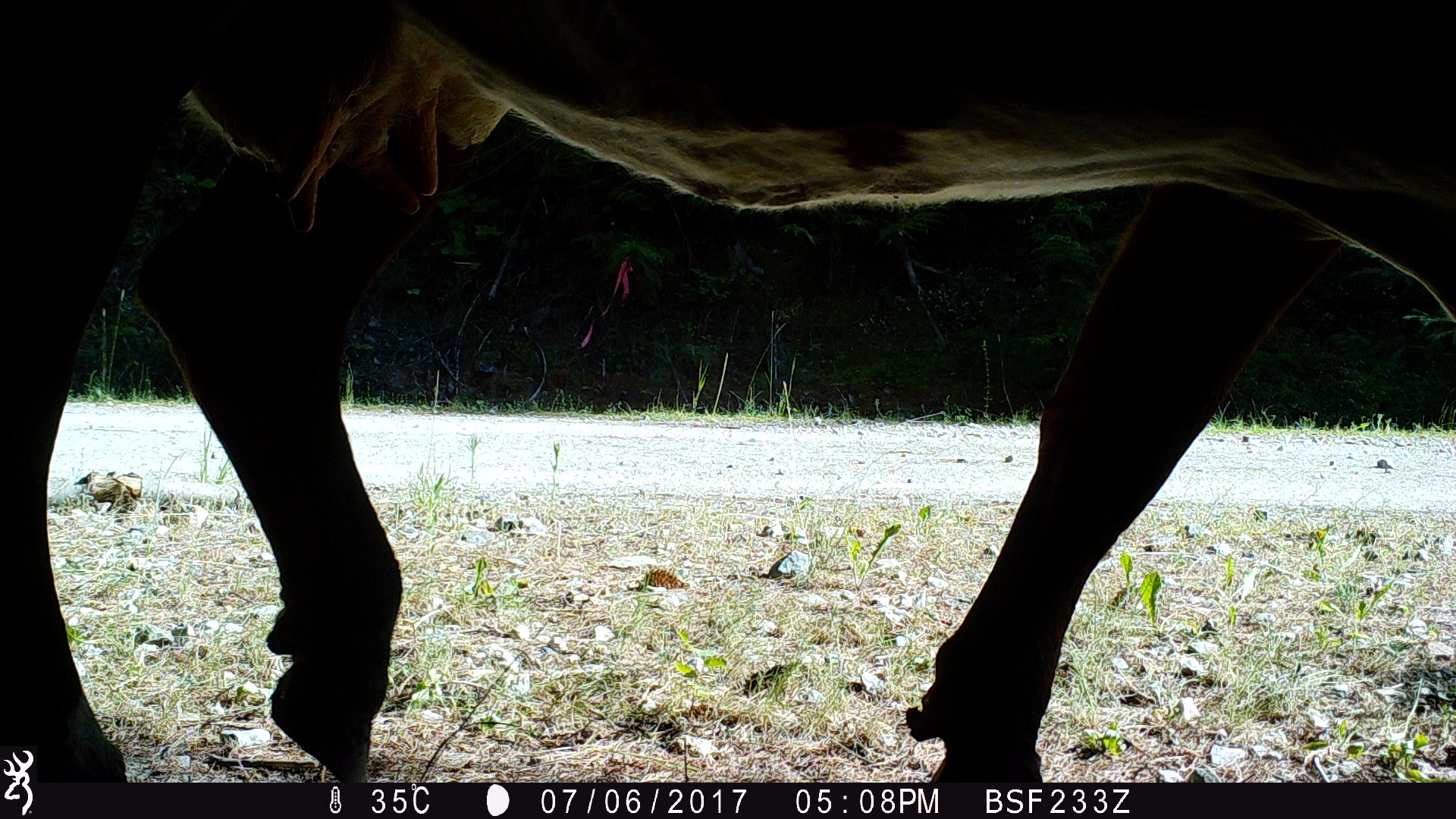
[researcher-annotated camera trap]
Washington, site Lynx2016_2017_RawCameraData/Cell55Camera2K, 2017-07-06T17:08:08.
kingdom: Animalia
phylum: Chordata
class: Mammalia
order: Artiodactyla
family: Bovidae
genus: Bos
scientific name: Bos taurus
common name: domestic cattle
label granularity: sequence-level